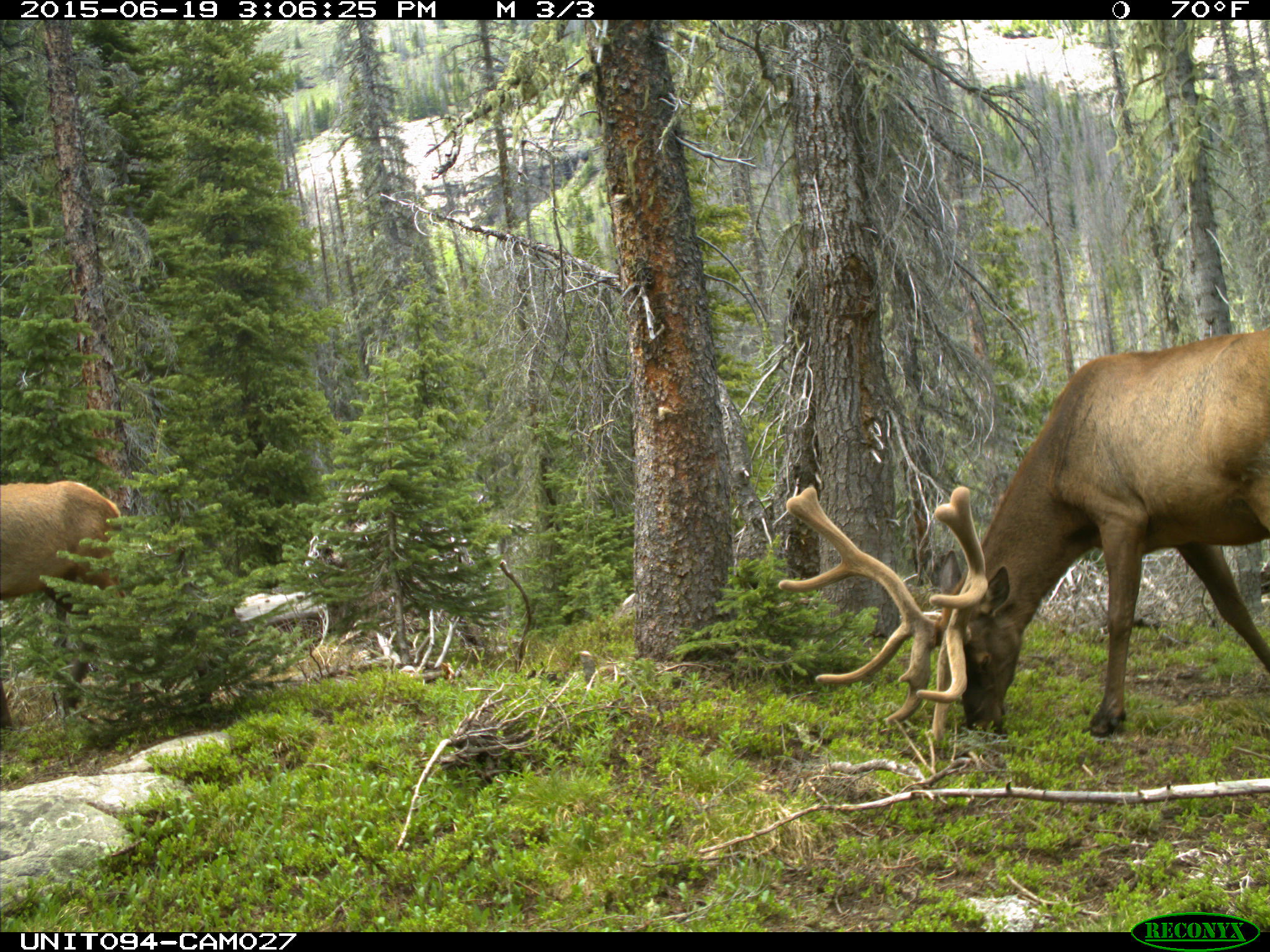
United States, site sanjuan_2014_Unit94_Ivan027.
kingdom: Animalia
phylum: Chordata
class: Mammalia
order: Artiodactyla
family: Cervidae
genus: Cervus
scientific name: Cervus elaphus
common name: red deer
Cervus elaphus (red deer).